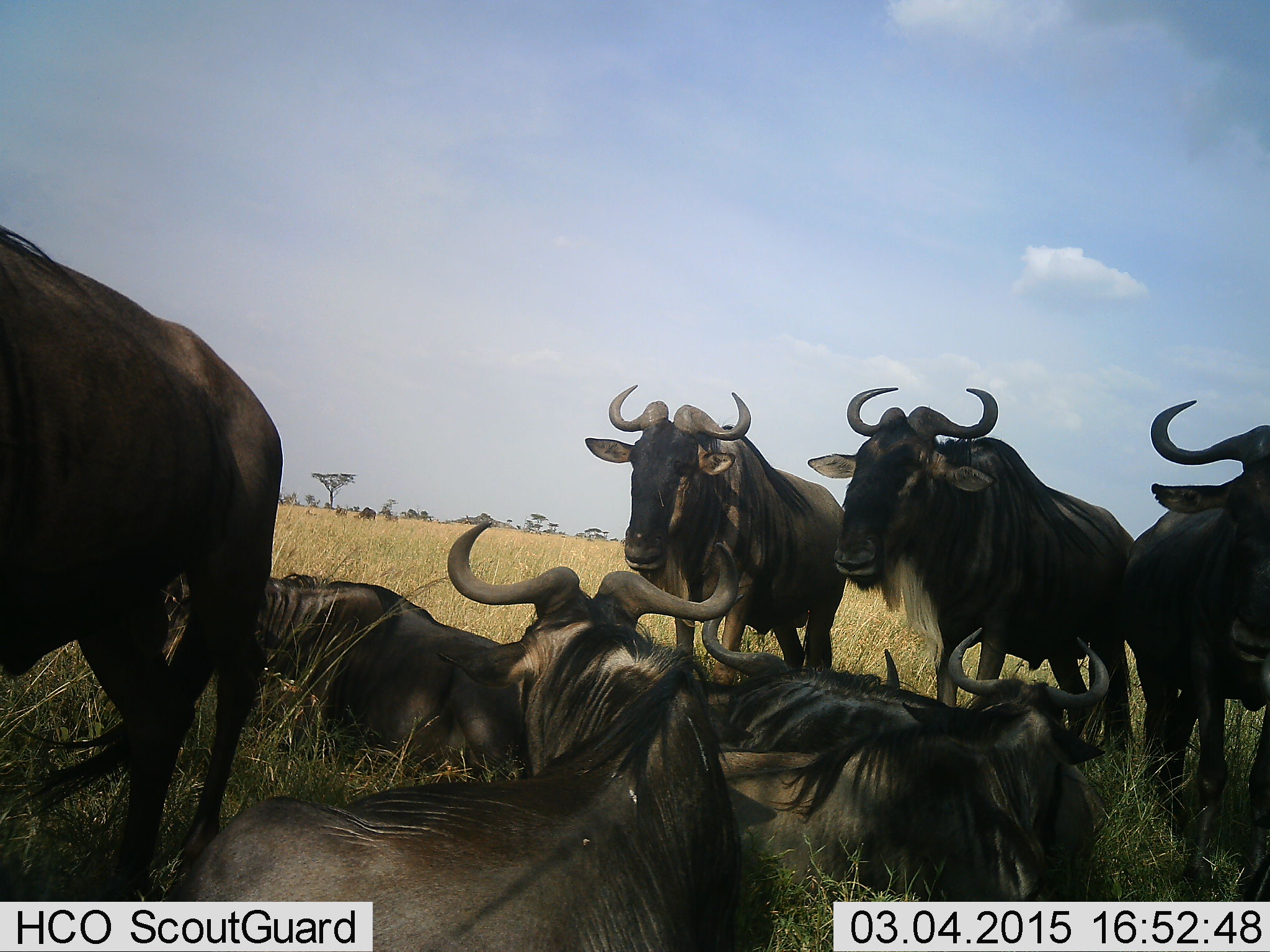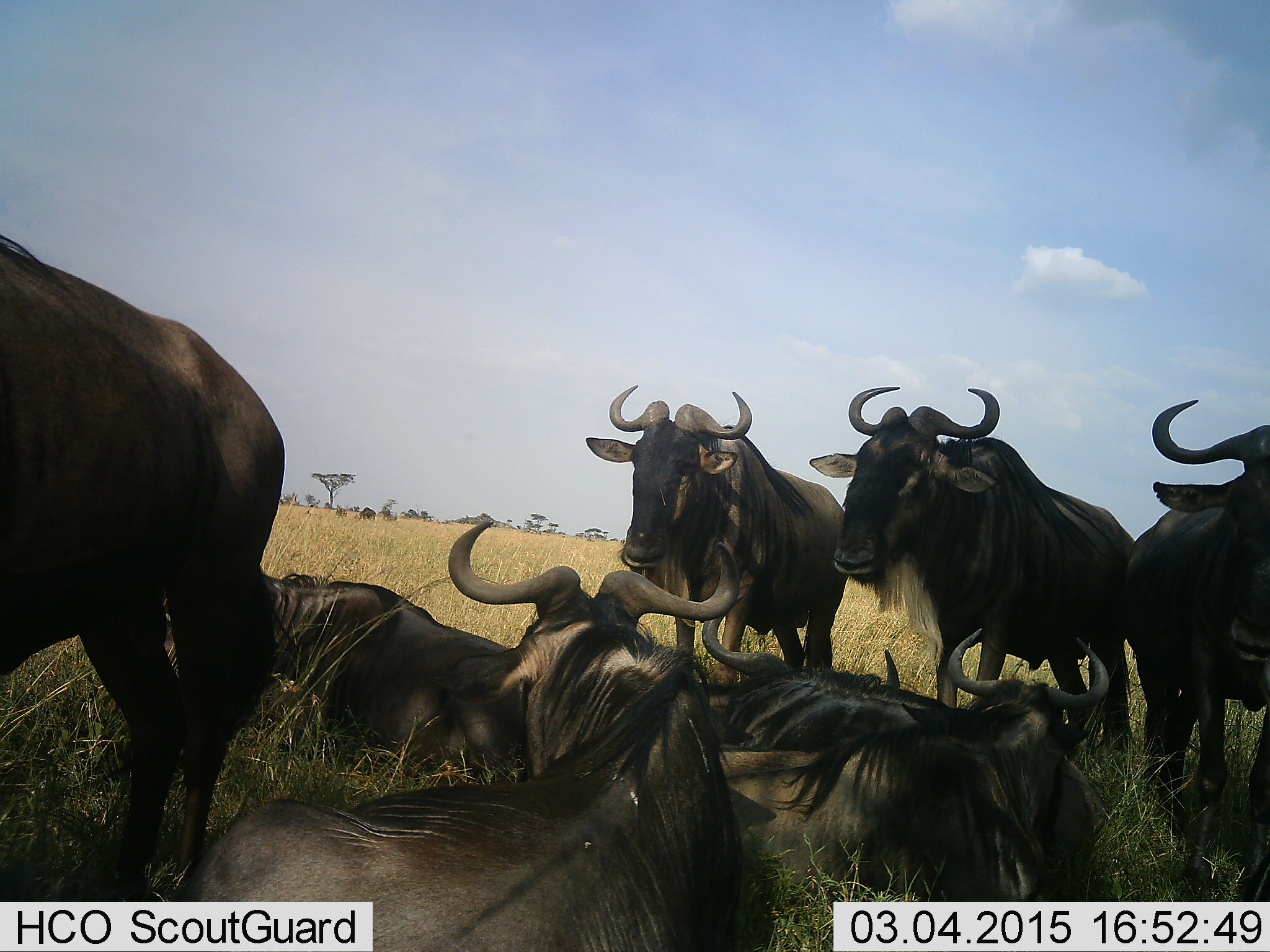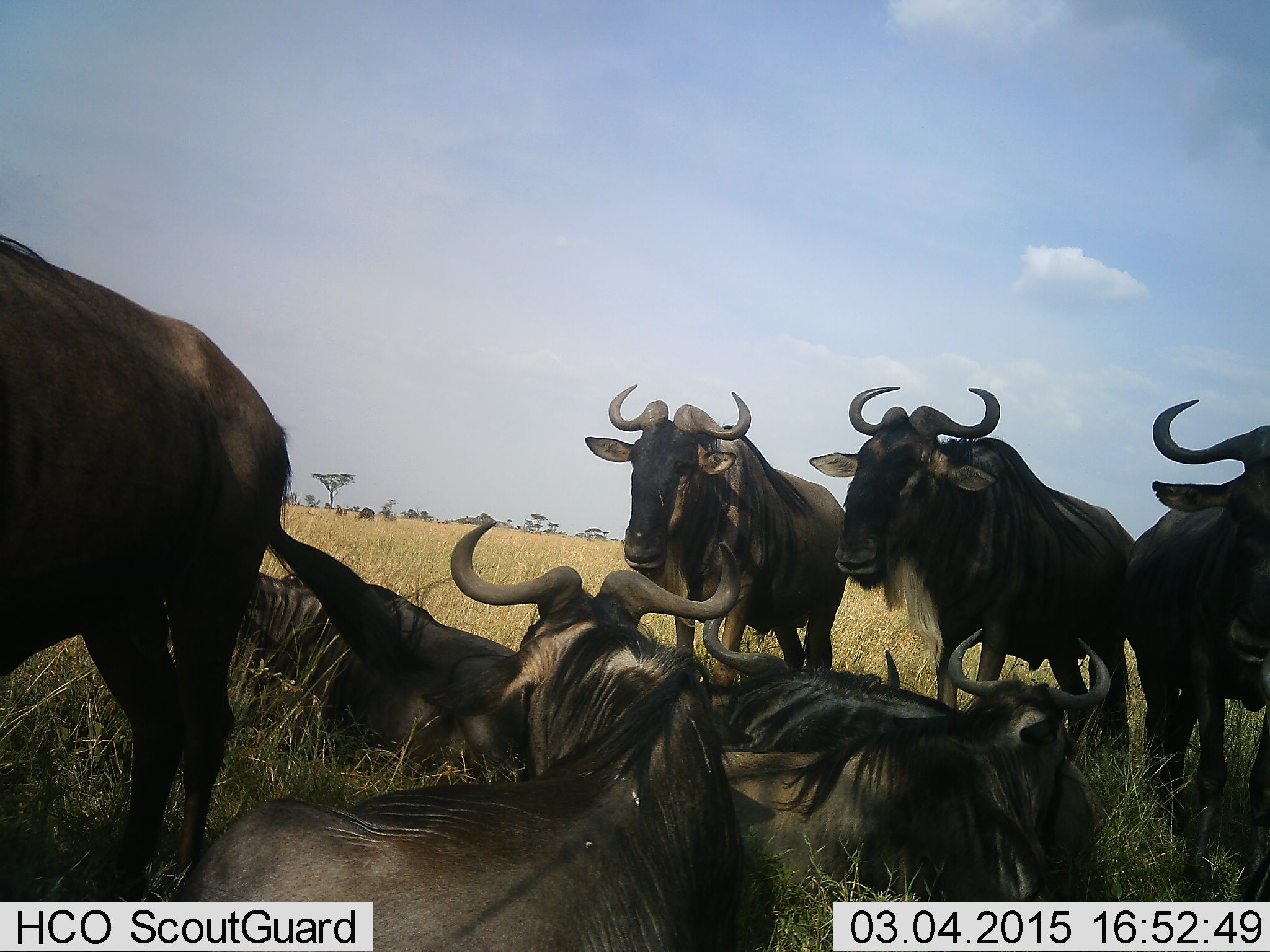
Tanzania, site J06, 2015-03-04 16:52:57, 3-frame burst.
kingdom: Animalia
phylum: Chordata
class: Mammalia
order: Artiodactyla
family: Bovidae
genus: Connochaetes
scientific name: Connochaetes taurinus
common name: blue wildebeest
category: wildebeest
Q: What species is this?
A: Wildebeest (blue wildebeest) (Connochaetes taurinus).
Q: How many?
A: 8.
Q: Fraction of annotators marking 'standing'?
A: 80%.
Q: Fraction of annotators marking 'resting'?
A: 80%.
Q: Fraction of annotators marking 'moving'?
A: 20%.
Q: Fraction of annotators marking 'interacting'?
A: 20%.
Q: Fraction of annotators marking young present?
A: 0%.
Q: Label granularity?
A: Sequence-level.